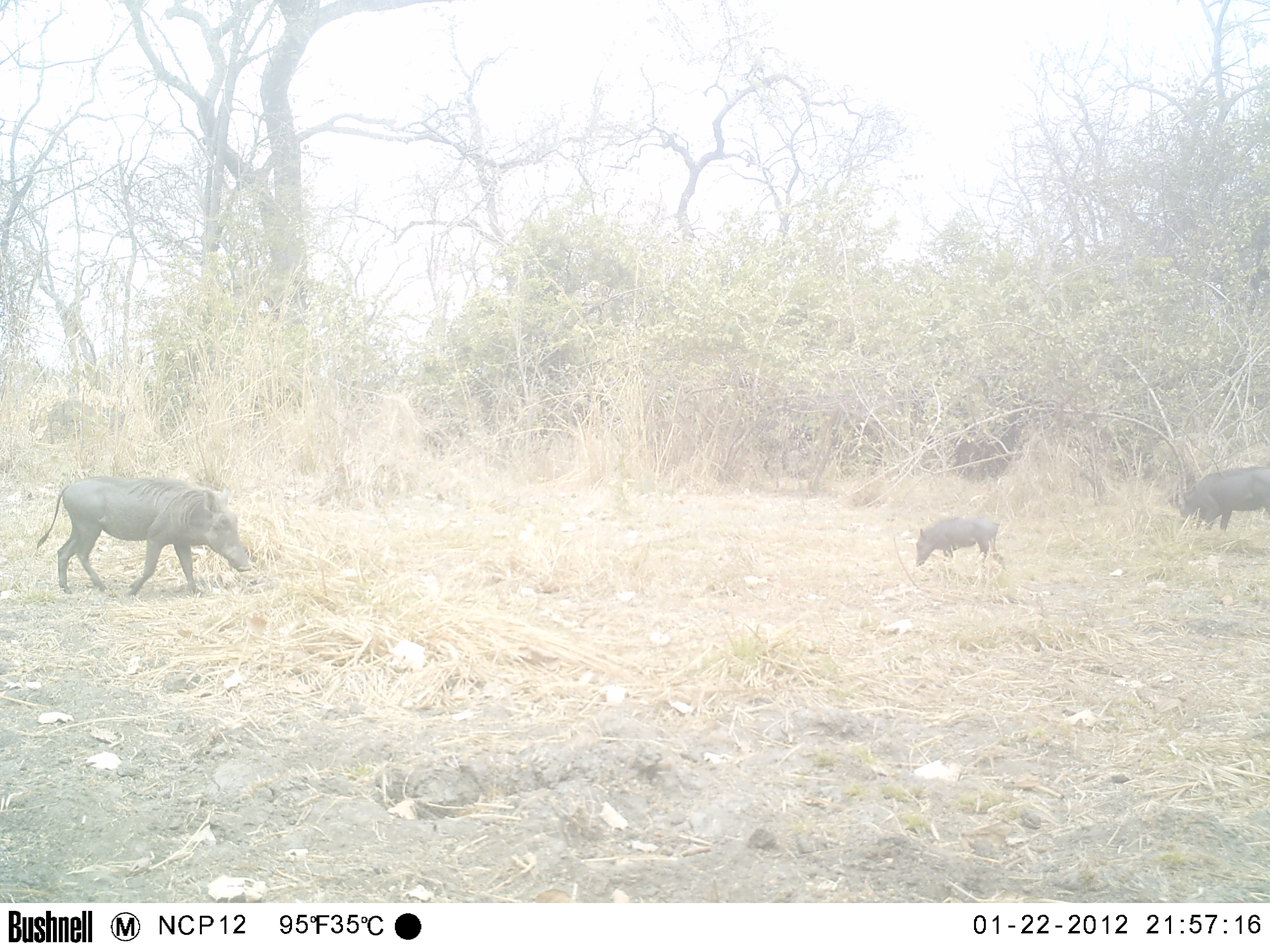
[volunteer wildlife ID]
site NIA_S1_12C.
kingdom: Animalia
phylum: Chordata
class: Mammalia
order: Artiodactyla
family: Suidae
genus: Phacochoerus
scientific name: Phacochoerus africanus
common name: warthog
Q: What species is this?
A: Warthog (Phacochoerus africanus).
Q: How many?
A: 3.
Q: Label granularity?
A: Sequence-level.